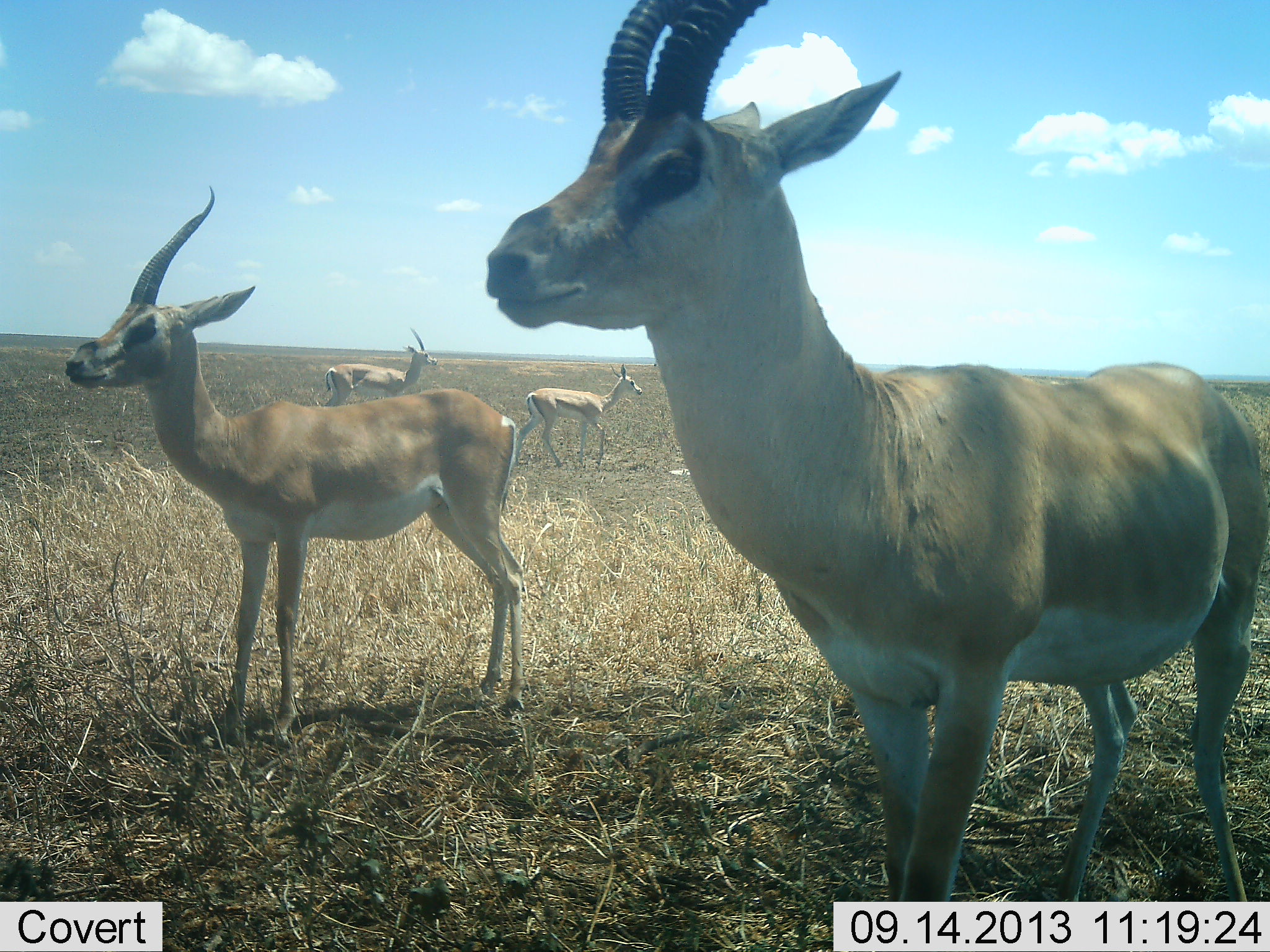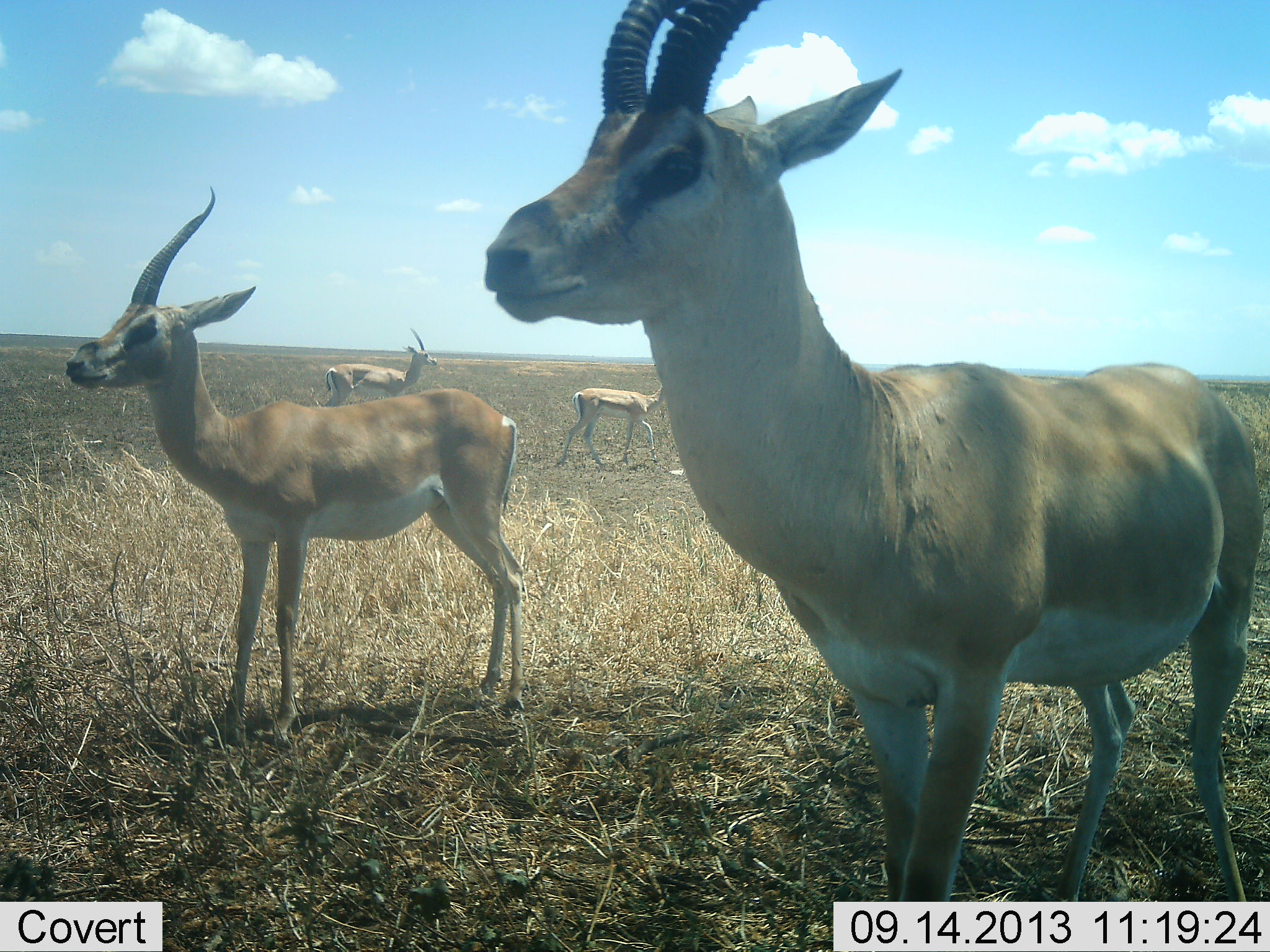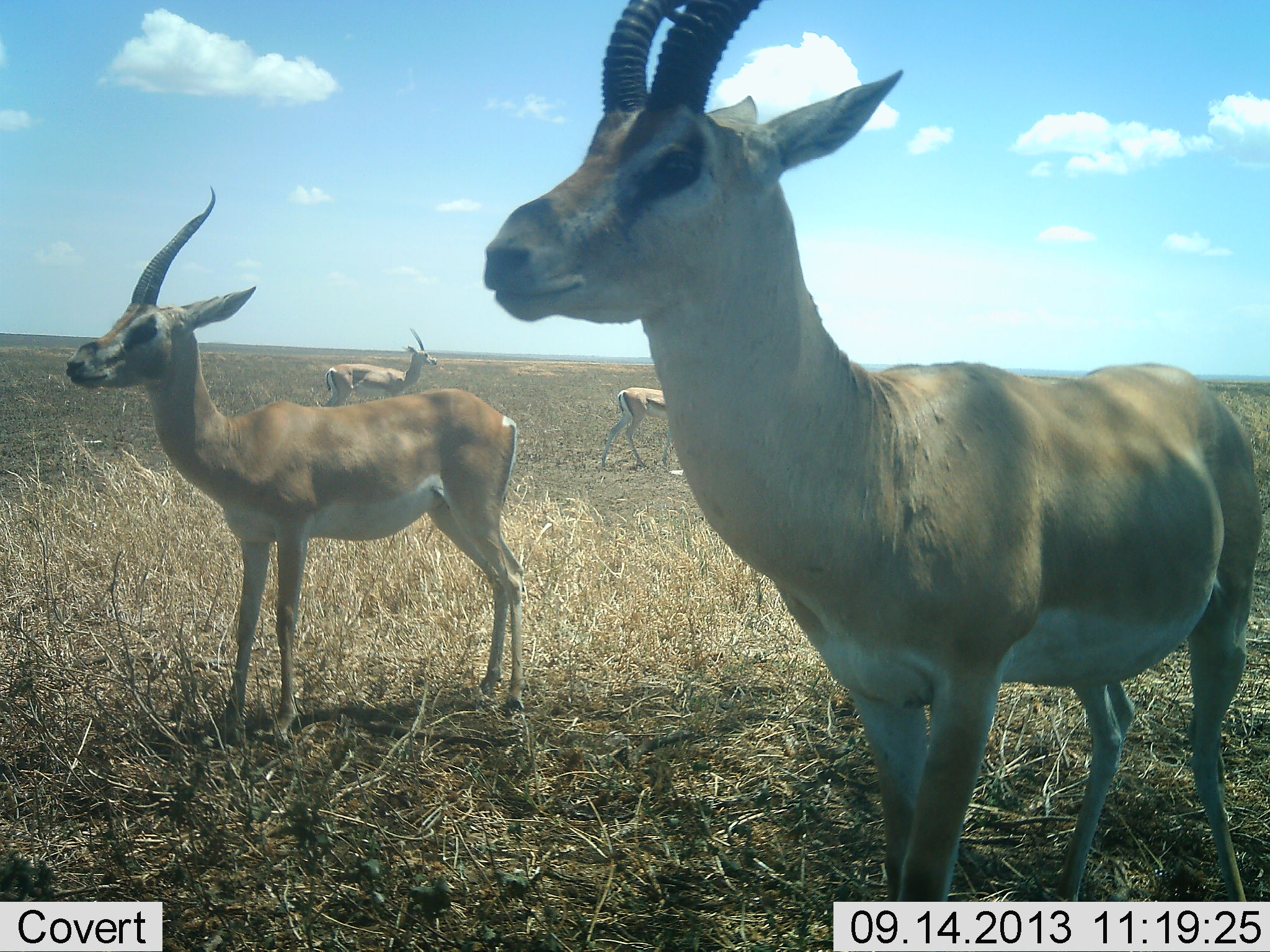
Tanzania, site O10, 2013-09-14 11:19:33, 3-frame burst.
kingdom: Animalia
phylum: Chordata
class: Mammalia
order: Artiodactyla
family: Bovidae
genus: Nanger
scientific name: Nanger granti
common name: grant's gazelle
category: gazellegrants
Gazellegrants (grant's gazelle) (Nanger granti), count 4. Behavior (volunteer vote fractions): standing 91%, resting 9%, moving 43%, interacting 0%. Young present (vote fraction): 9%. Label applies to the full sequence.